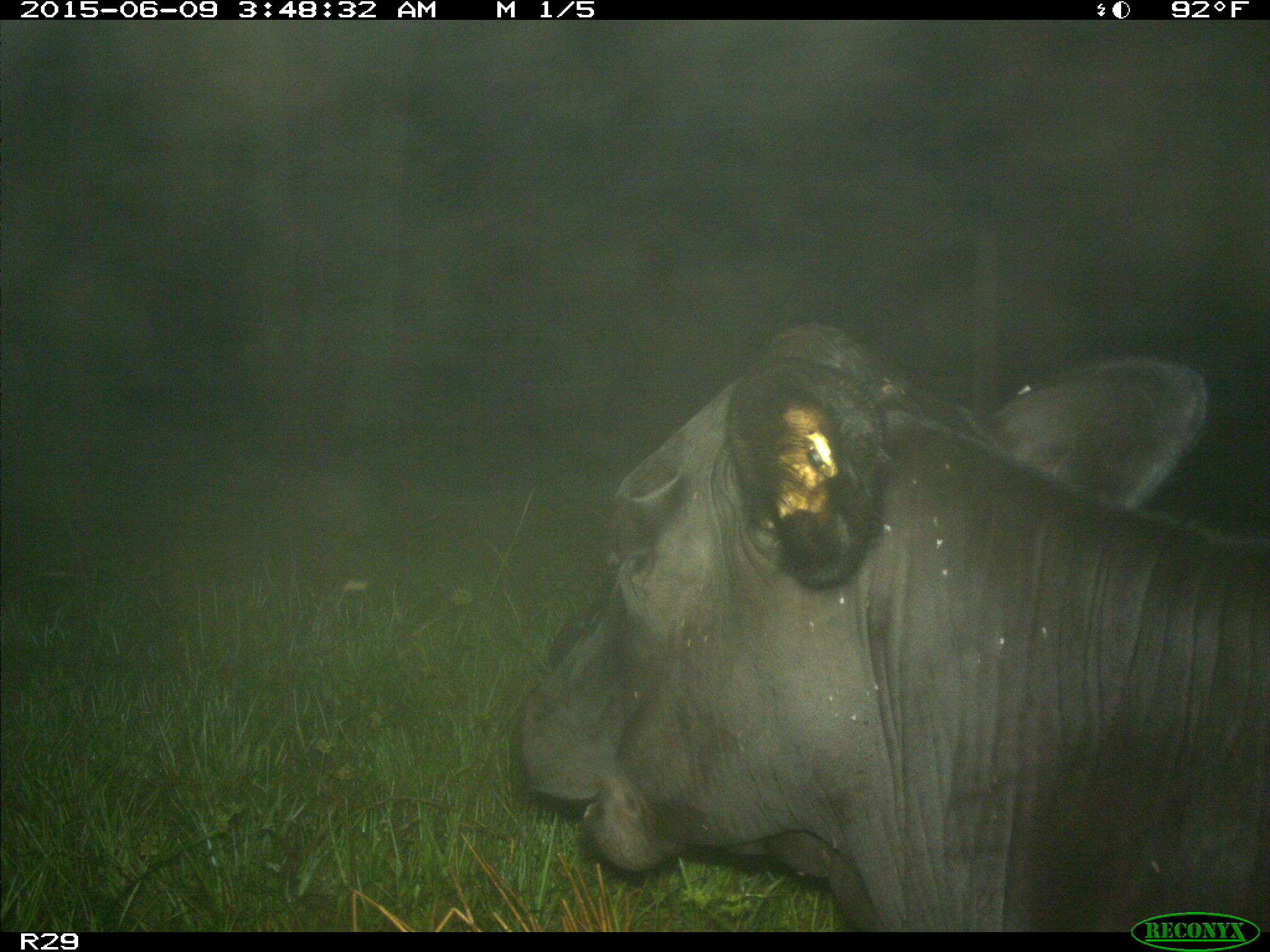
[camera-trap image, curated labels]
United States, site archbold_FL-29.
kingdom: Animalia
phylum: Chordata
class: Mammalia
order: Artiodactyla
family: Bovidae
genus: Bos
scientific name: Bos taurus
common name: domestic cow